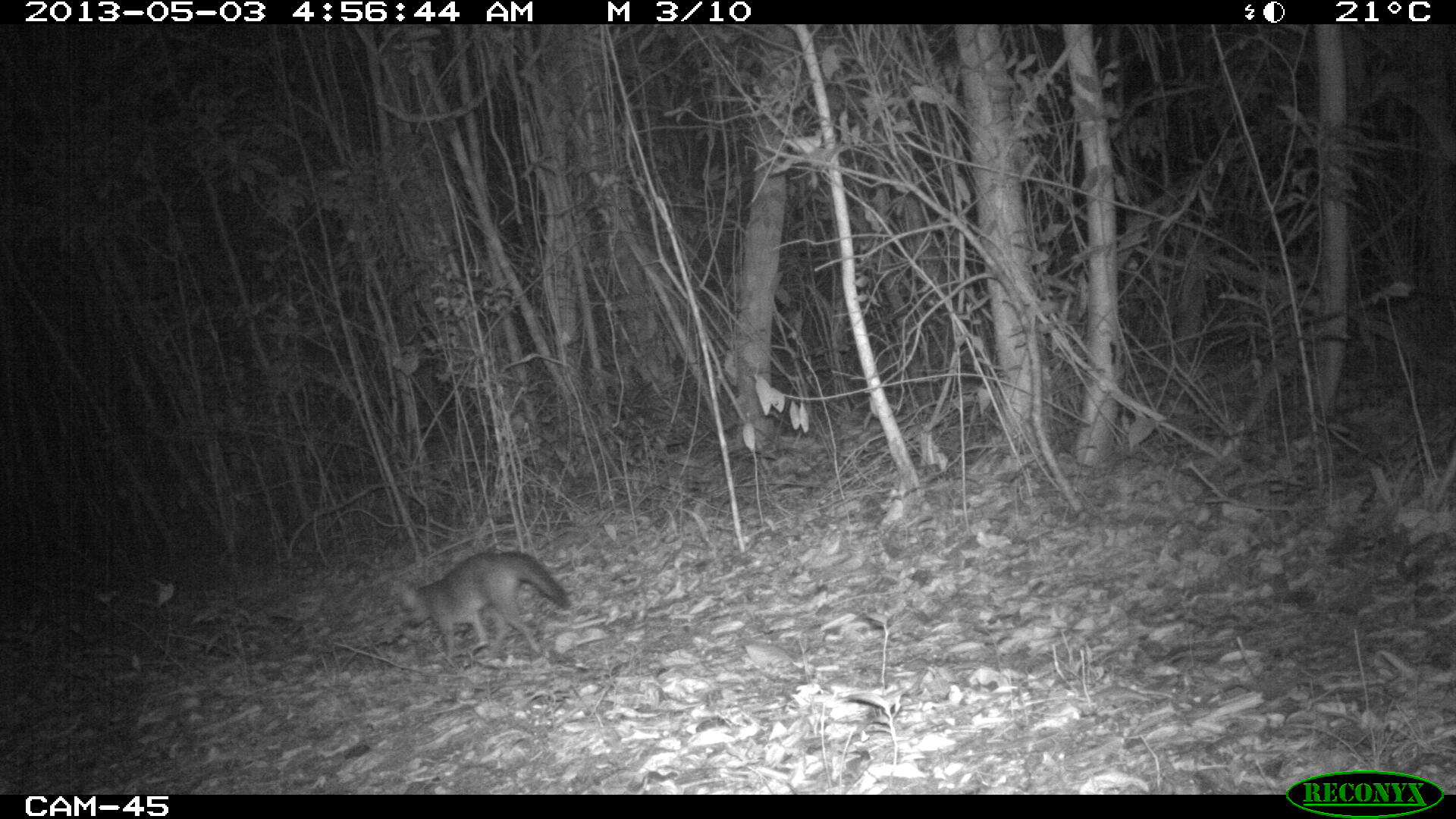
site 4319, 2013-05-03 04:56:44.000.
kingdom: Animalia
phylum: Chordata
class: Mammalia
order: Carnivora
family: Canidae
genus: Urocyon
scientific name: Urocyon cinereoargenteus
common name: gray fox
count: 1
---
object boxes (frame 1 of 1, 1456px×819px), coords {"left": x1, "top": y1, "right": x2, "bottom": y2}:
urocyon cinereoargenteus: {"left": 398, "top": 552, "right": 571, "bottom": 661}